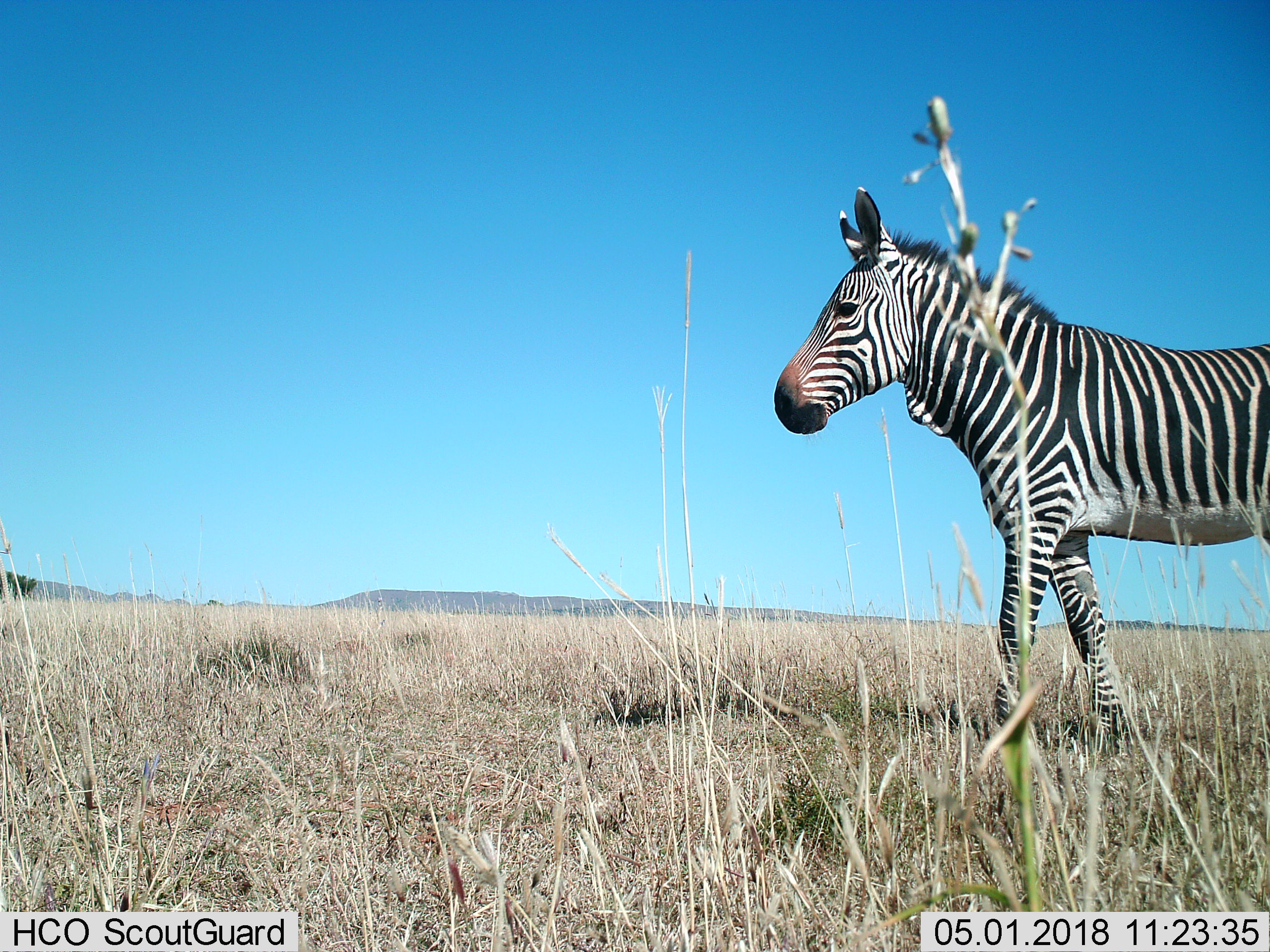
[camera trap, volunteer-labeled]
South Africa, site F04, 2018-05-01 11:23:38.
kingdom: Animalia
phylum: Chordata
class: Mammalia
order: Perissodactyla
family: Equidae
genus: Equus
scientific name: Equus zebra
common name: mountain zebra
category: zebramountain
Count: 1.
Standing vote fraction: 50%.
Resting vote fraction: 0%.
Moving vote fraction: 50%.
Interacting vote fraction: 0%.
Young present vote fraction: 0%.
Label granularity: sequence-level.